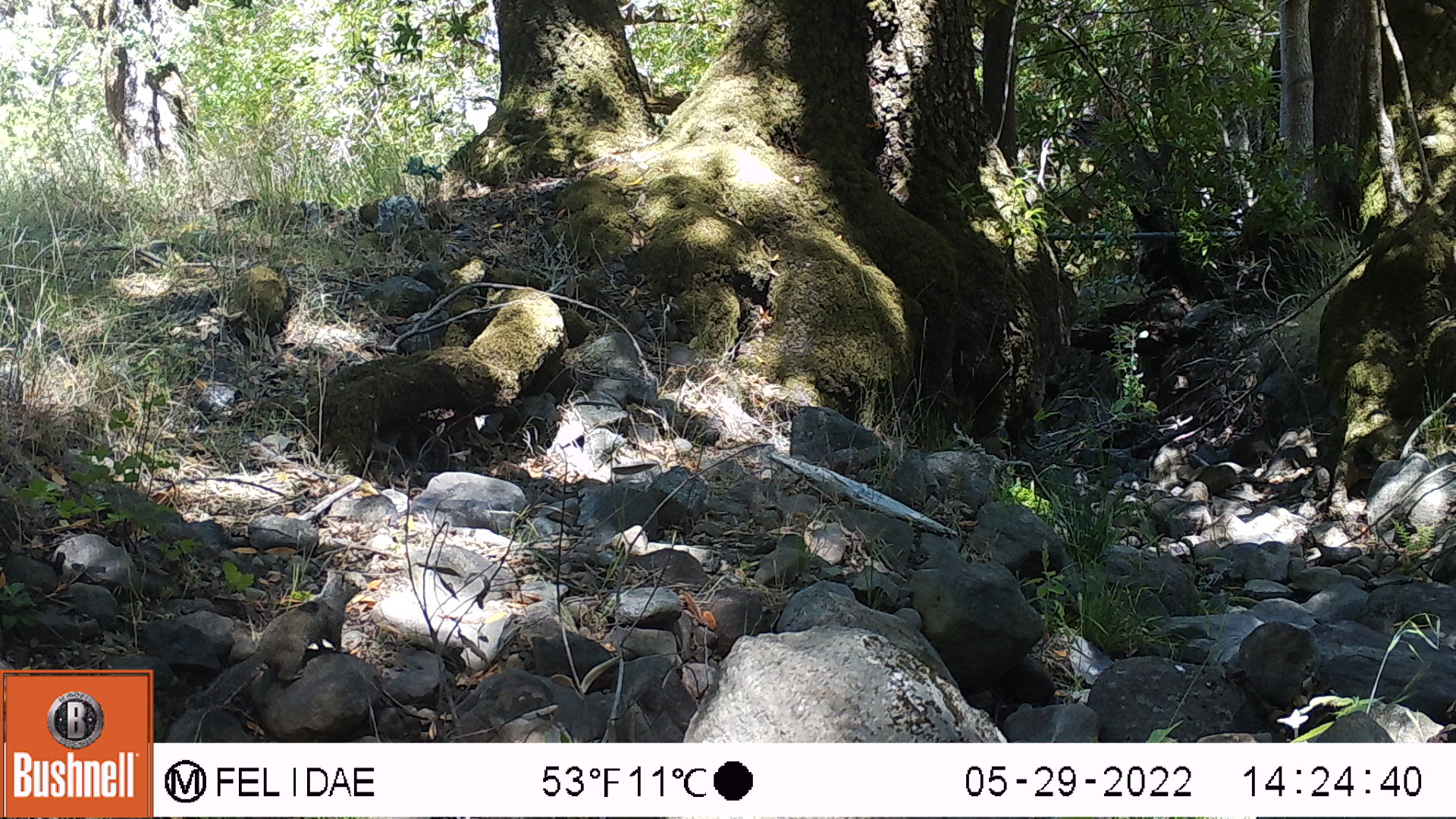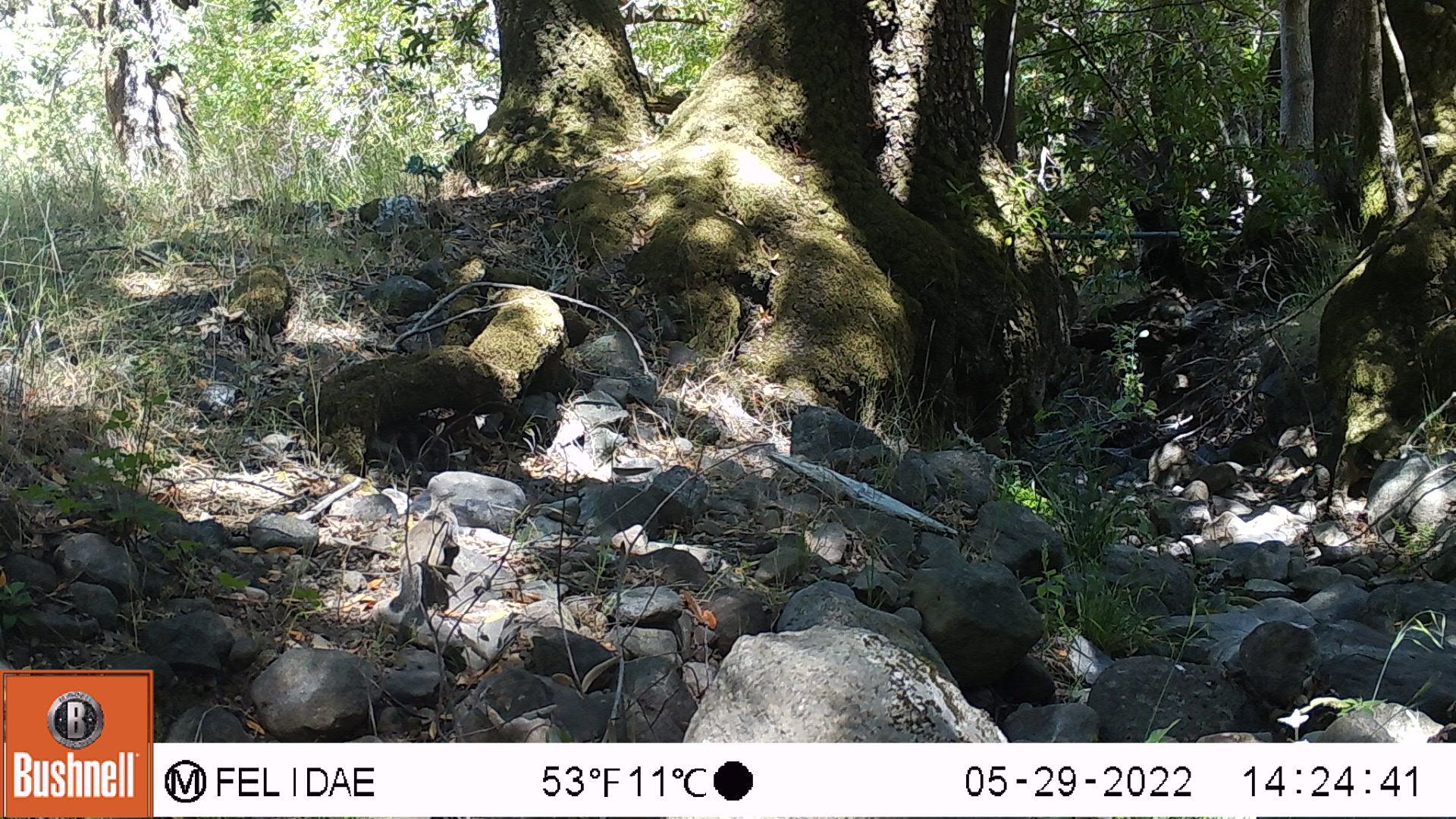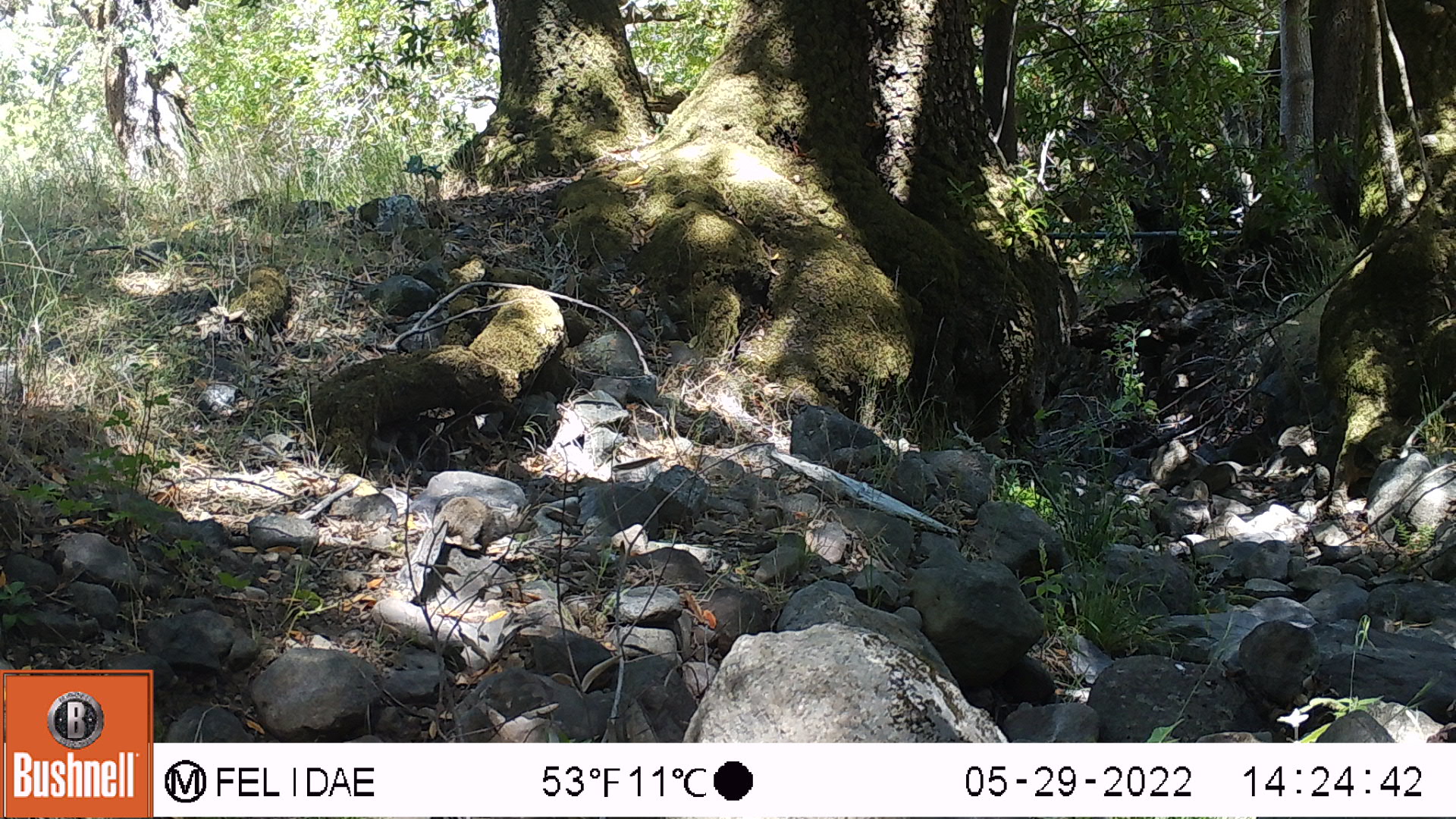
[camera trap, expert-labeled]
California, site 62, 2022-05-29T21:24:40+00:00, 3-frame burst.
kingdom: Animalia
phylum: Chordata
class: Mammalia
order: Rodentia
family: Sciuridae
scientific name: Sciuridae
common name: squirrel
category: unknown squirrel